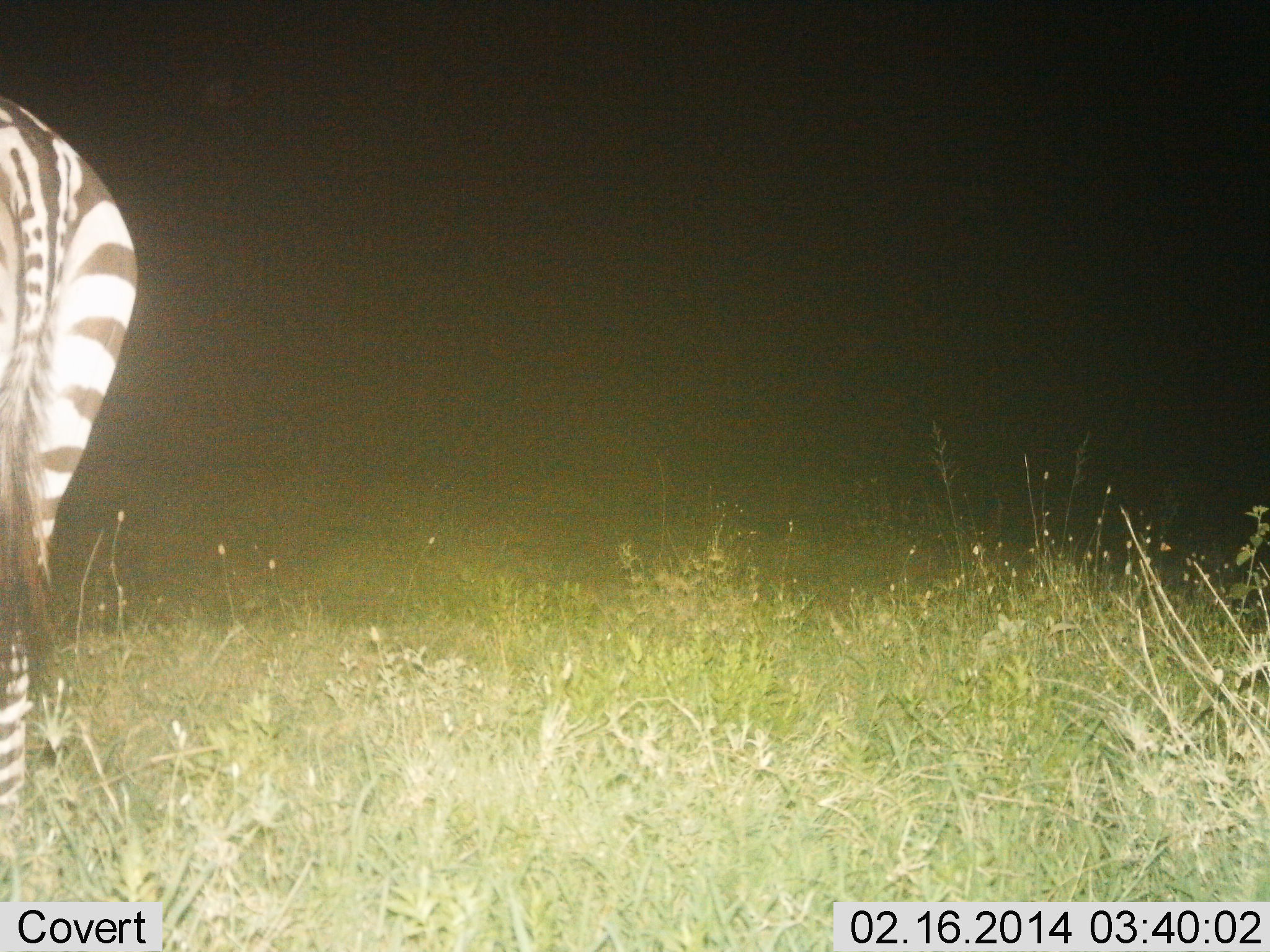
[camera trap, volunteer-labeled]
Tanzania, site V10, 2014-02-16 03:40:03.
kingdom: Animalia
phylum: Chordata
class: Mammalia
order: Perissodactyla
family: Equidae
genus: Equus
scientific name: Equus quagga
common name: plains zebra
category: zebra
Zebra (plains zebra) (Equus quagga), count 1. Behavior (volunteer vote fractions): standing 90%, resting 0%, moving 10%, interacting 0%. Young present (vote fraction): 0%. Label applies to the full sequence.